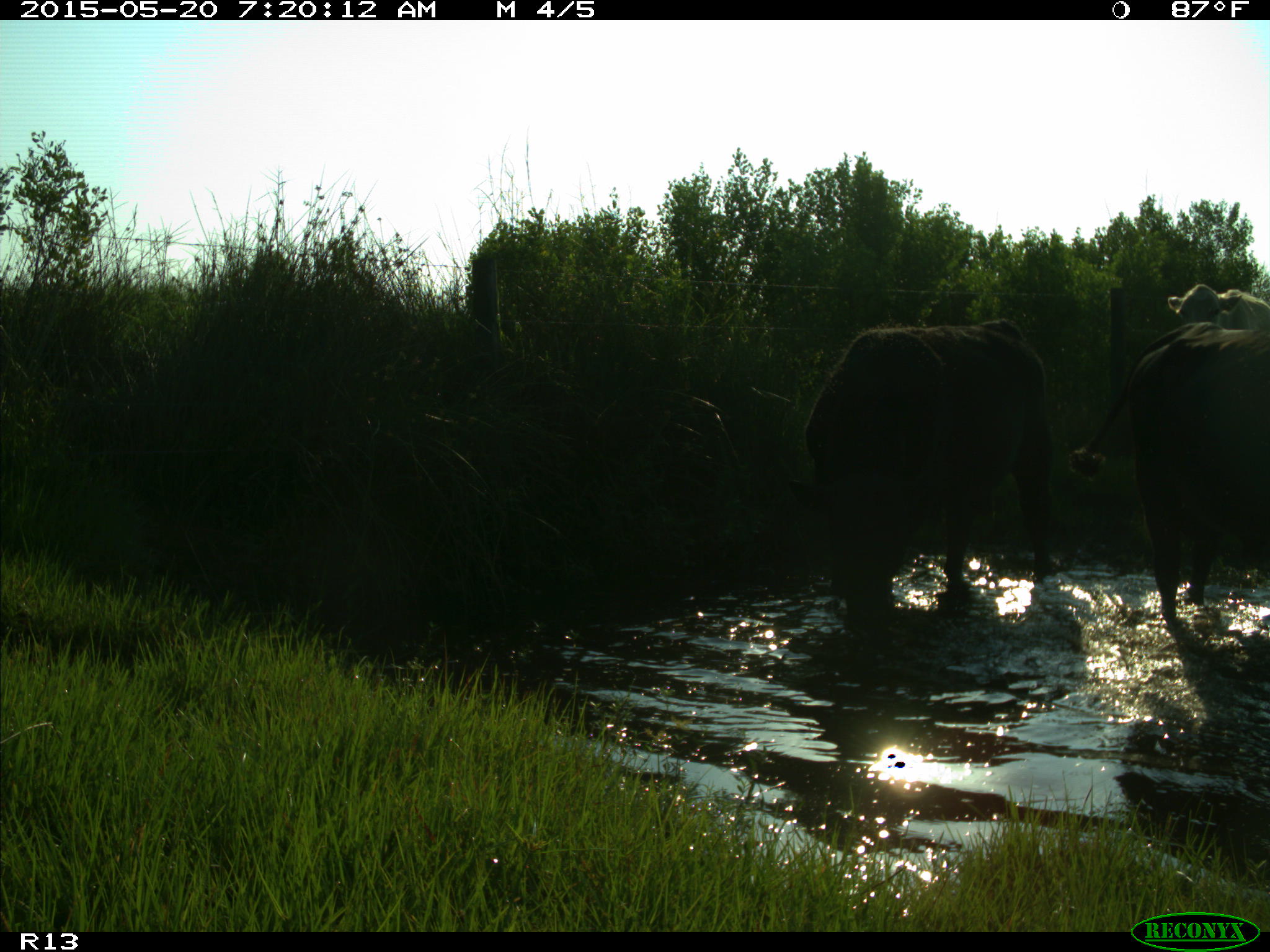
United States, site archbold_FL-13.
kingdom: Animalia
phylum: Chordata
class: Mammalia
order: Artiodactyla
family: Bovidae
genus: Bos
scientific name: Bos taurus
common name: domestic cow